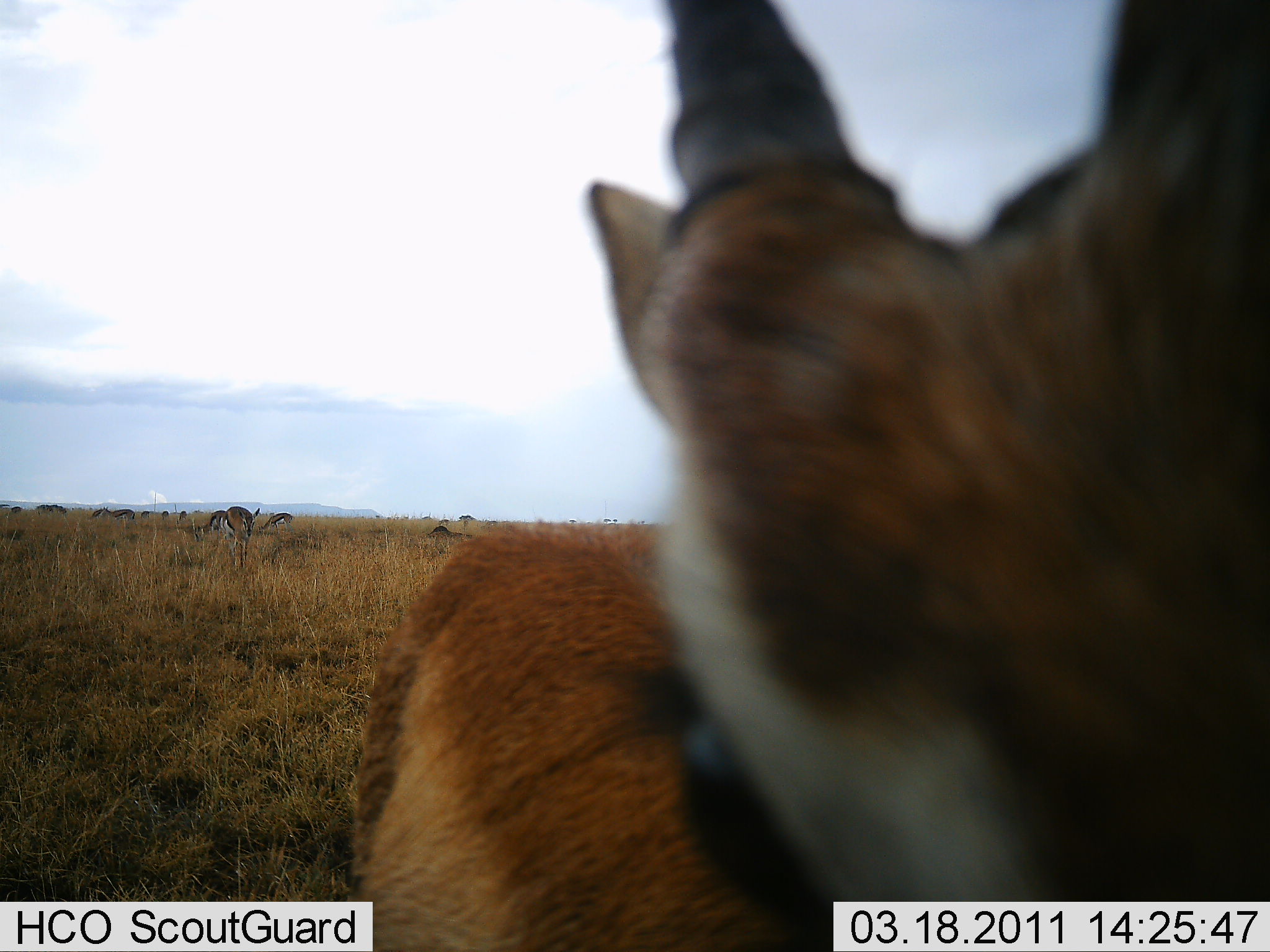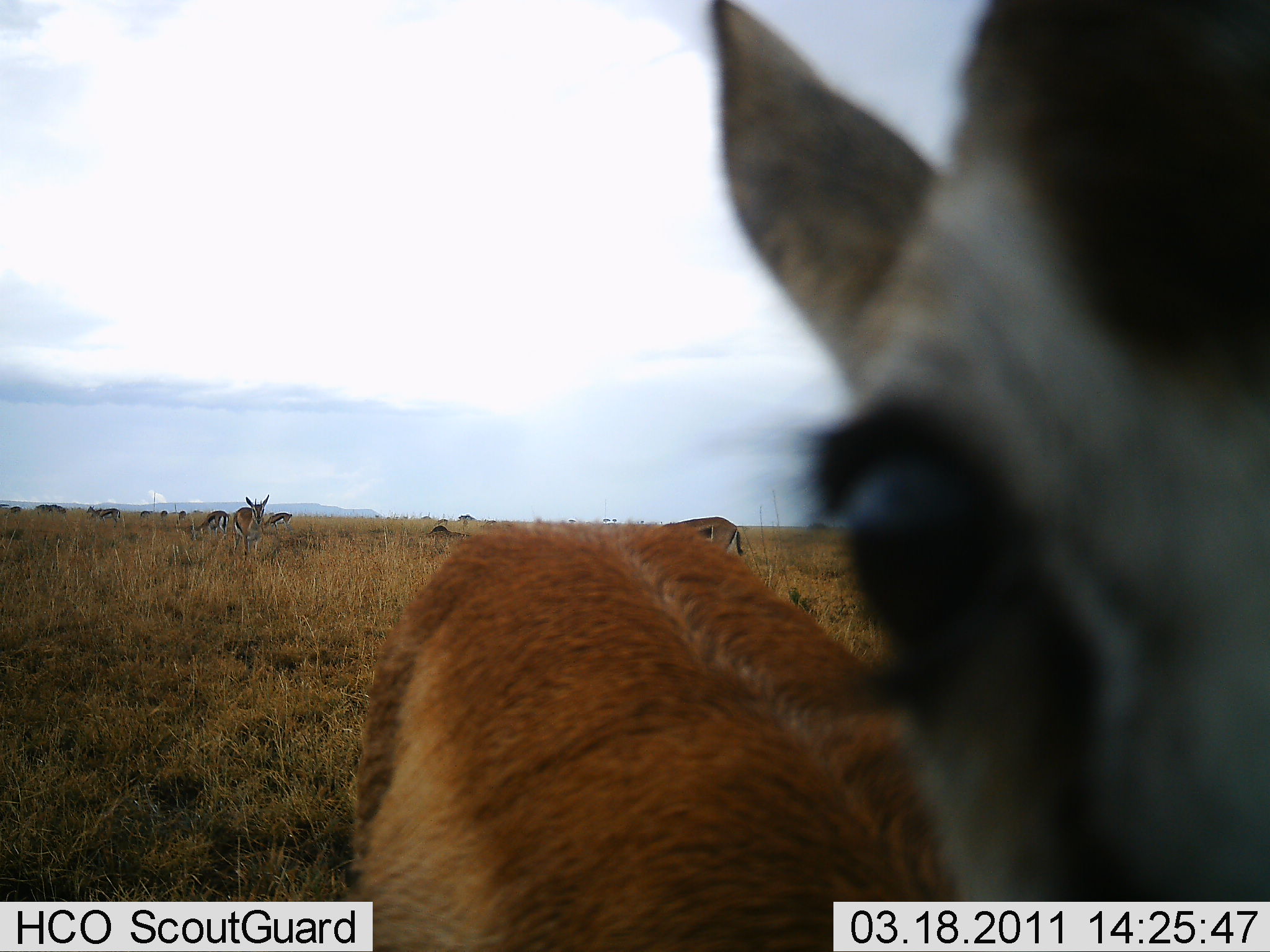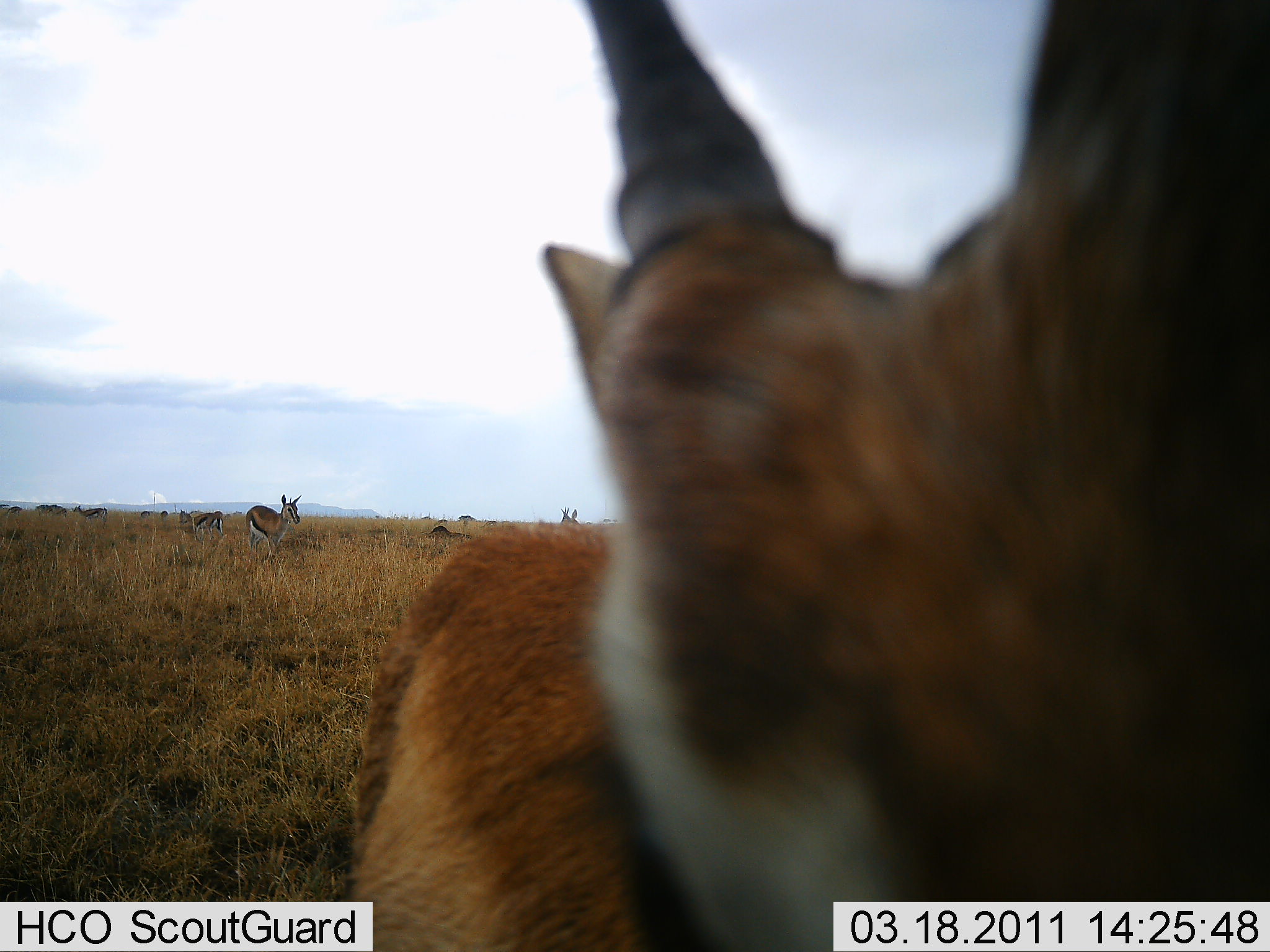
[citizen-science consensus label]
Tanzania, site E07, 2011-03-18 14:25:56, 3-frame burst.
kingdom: Animalia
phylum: Chordata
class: Mammalia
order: Artiodactyla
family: Bovidae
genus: Eudorcas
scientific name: Eudorcas thomsonii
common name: thomson's gazelle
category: gazellethomsons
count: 6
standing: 90%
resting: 0%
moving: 50%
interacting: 20%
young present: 0%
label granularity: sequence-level